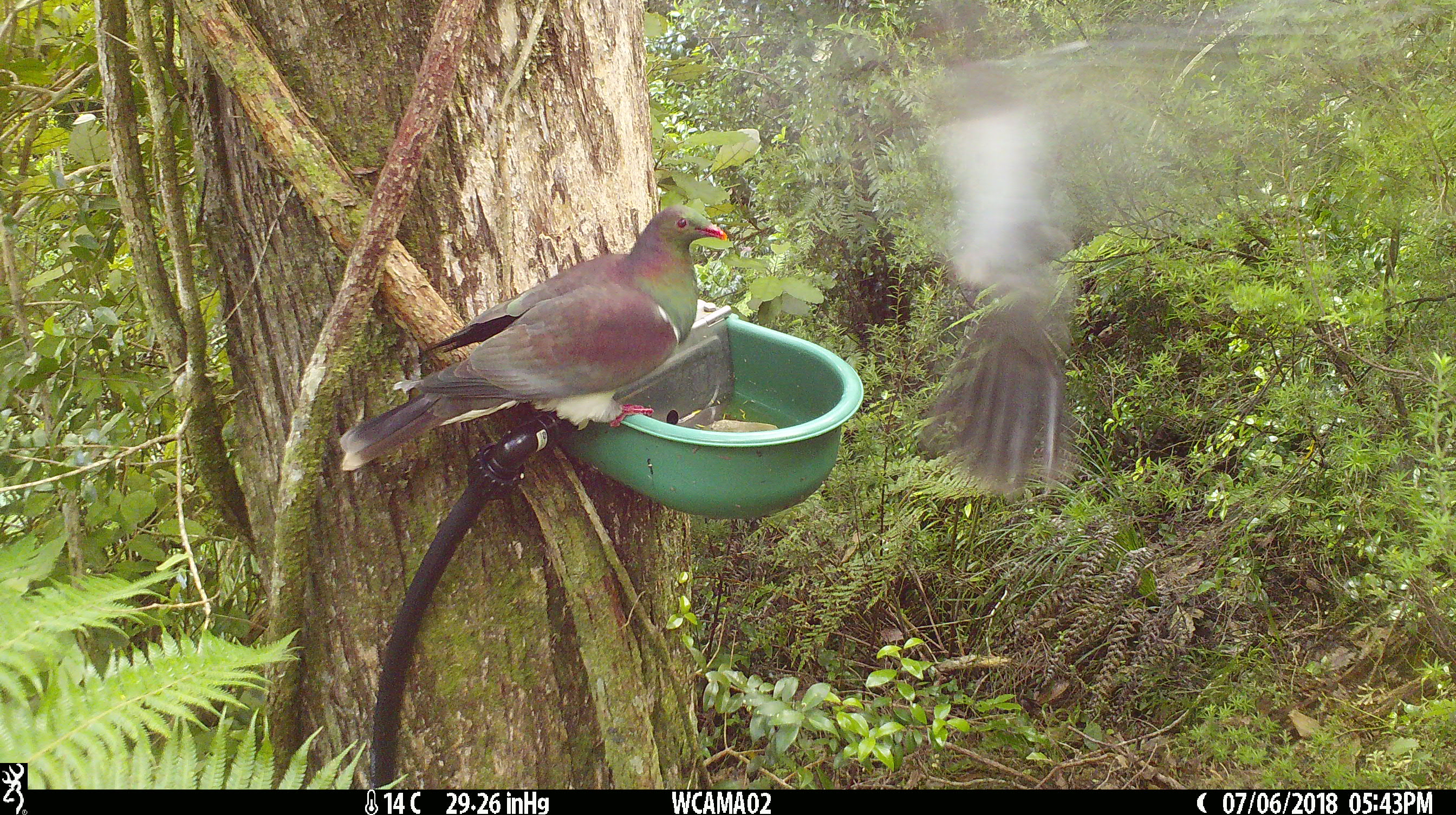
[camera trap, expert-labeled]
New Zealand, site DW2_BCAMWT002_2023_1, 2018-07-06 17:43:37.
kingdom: Animalia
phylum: Chordata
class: Aves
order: Columbiformes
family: Columbidae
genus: Hemiphaga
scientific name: Hemiphaga novaeseelandiae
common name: new zealand pigeon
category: kereru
Kereru (new zealand pigeon) (Hemiphaga novaeseelandiae).